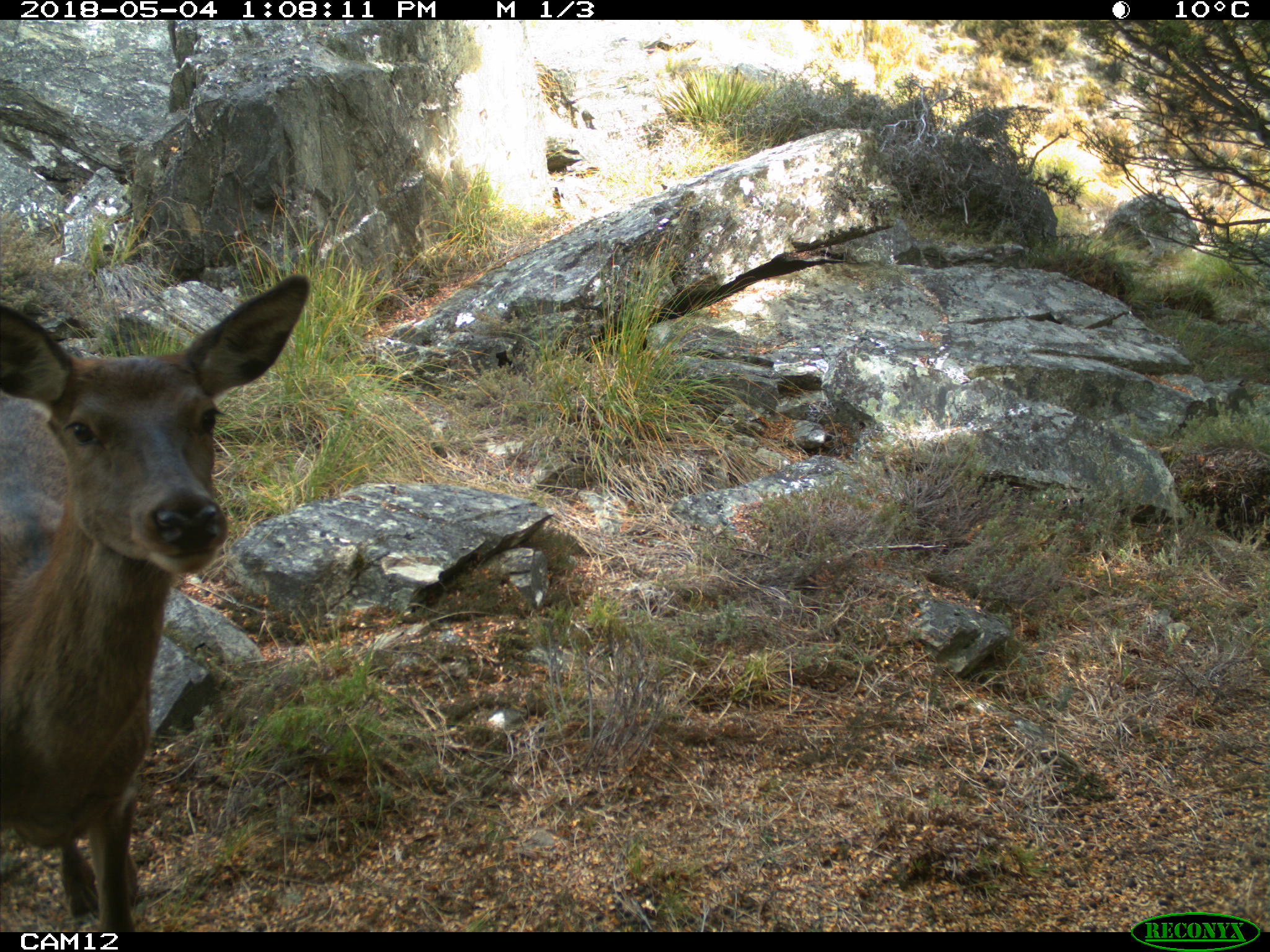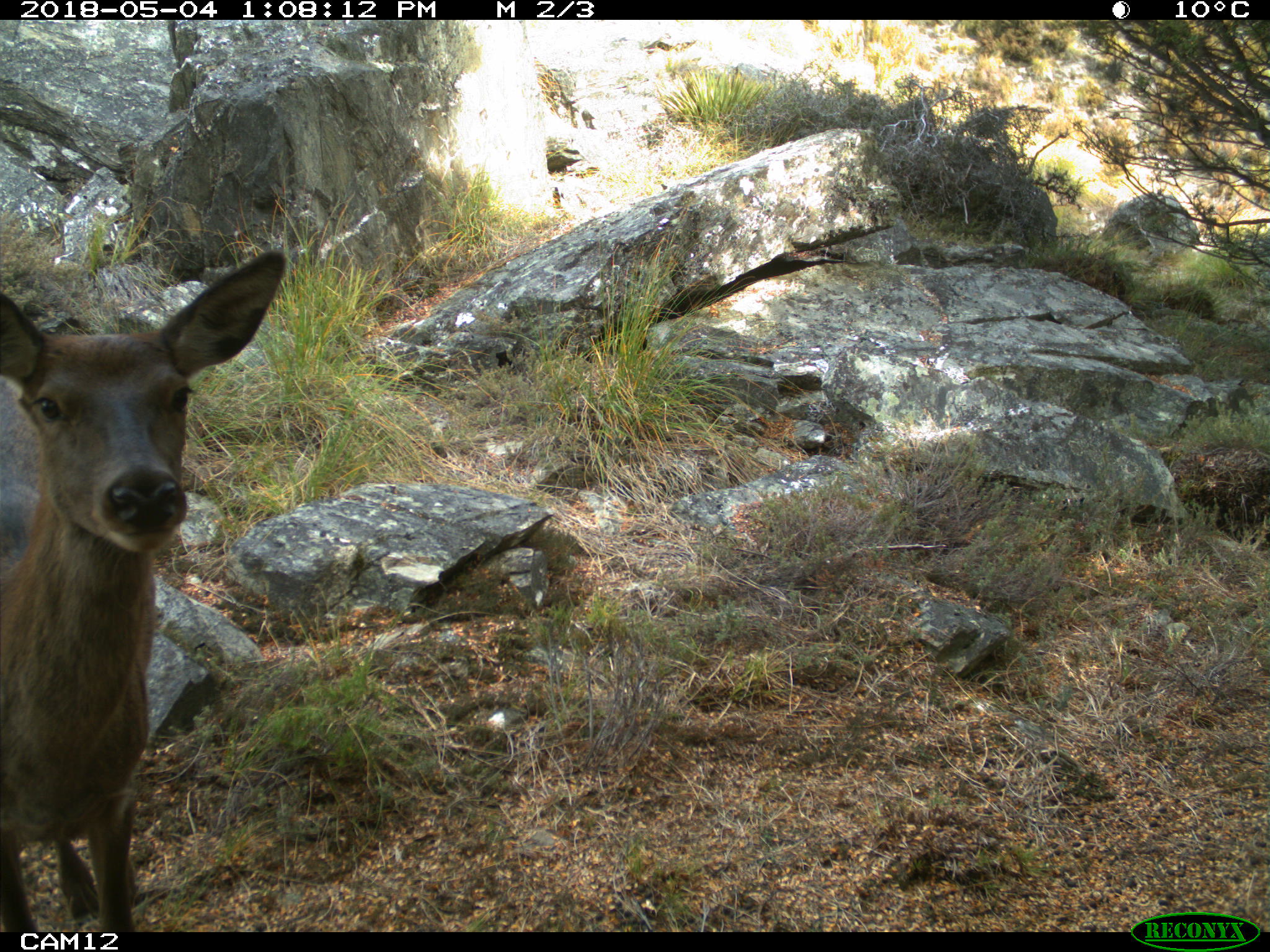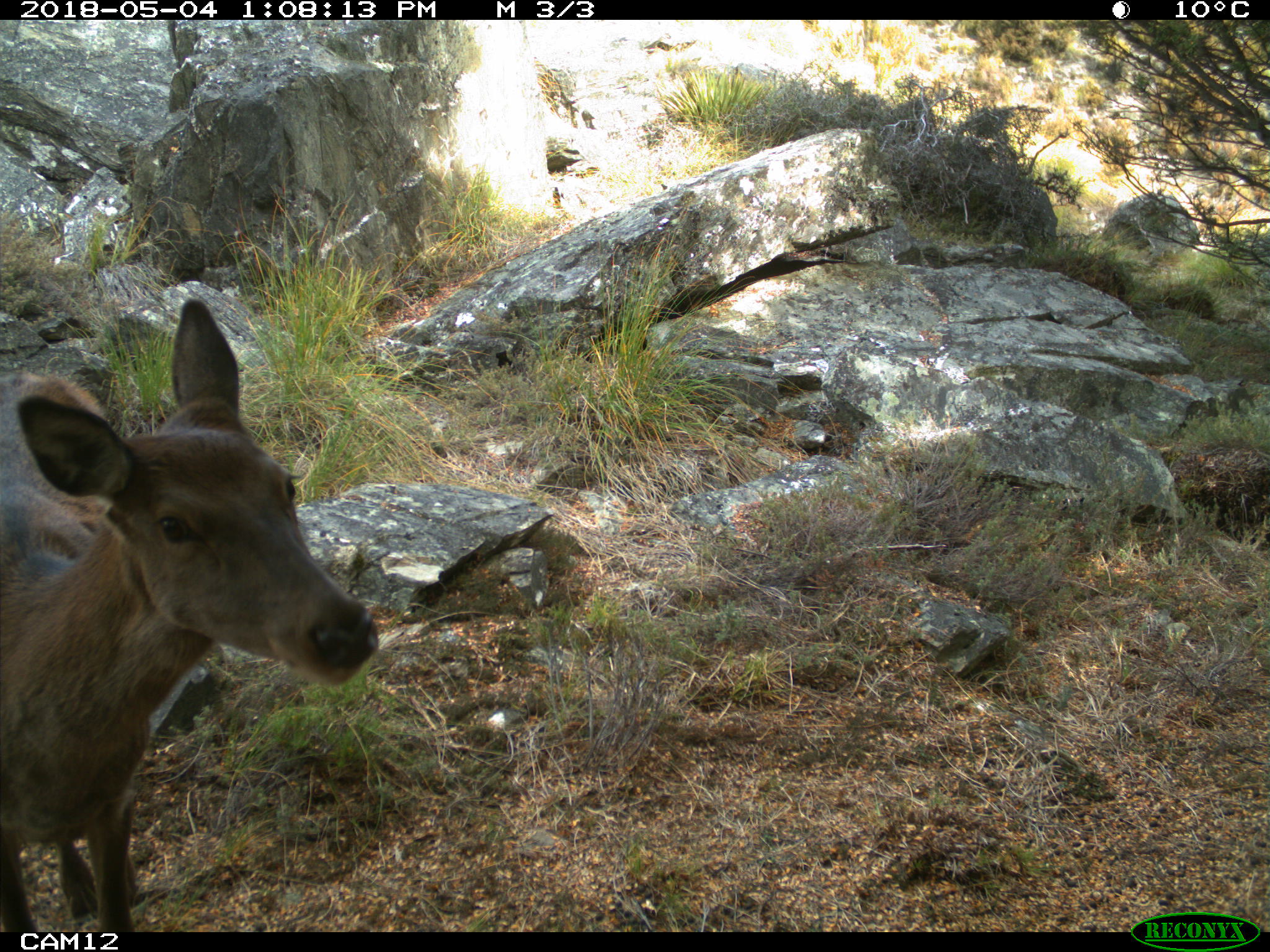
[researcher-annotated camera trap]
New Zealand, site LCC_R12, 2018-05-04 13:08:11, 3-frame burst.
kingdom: Animalia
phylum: Chordata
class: Mammalia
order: Artiodactyla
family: Cervidae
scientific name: Cervidae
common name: deer